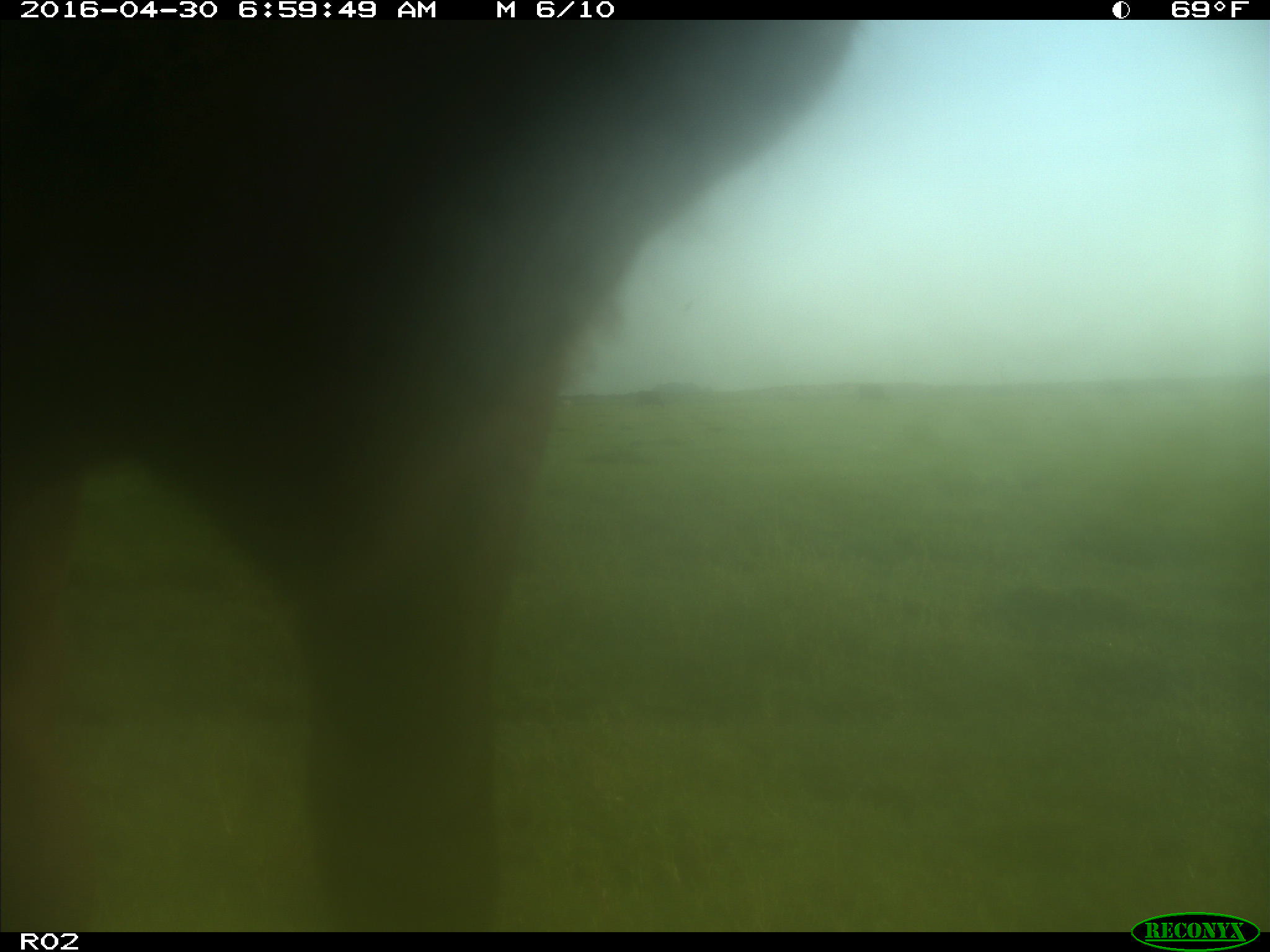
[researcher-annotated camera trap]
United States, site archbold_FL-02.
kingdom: Animalia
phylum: Chordata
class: Mammalia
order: Artiodactyla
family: Bovidae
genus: Bos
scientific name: Bos taurus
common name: domestic cow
Bos taurus (domestic cow).